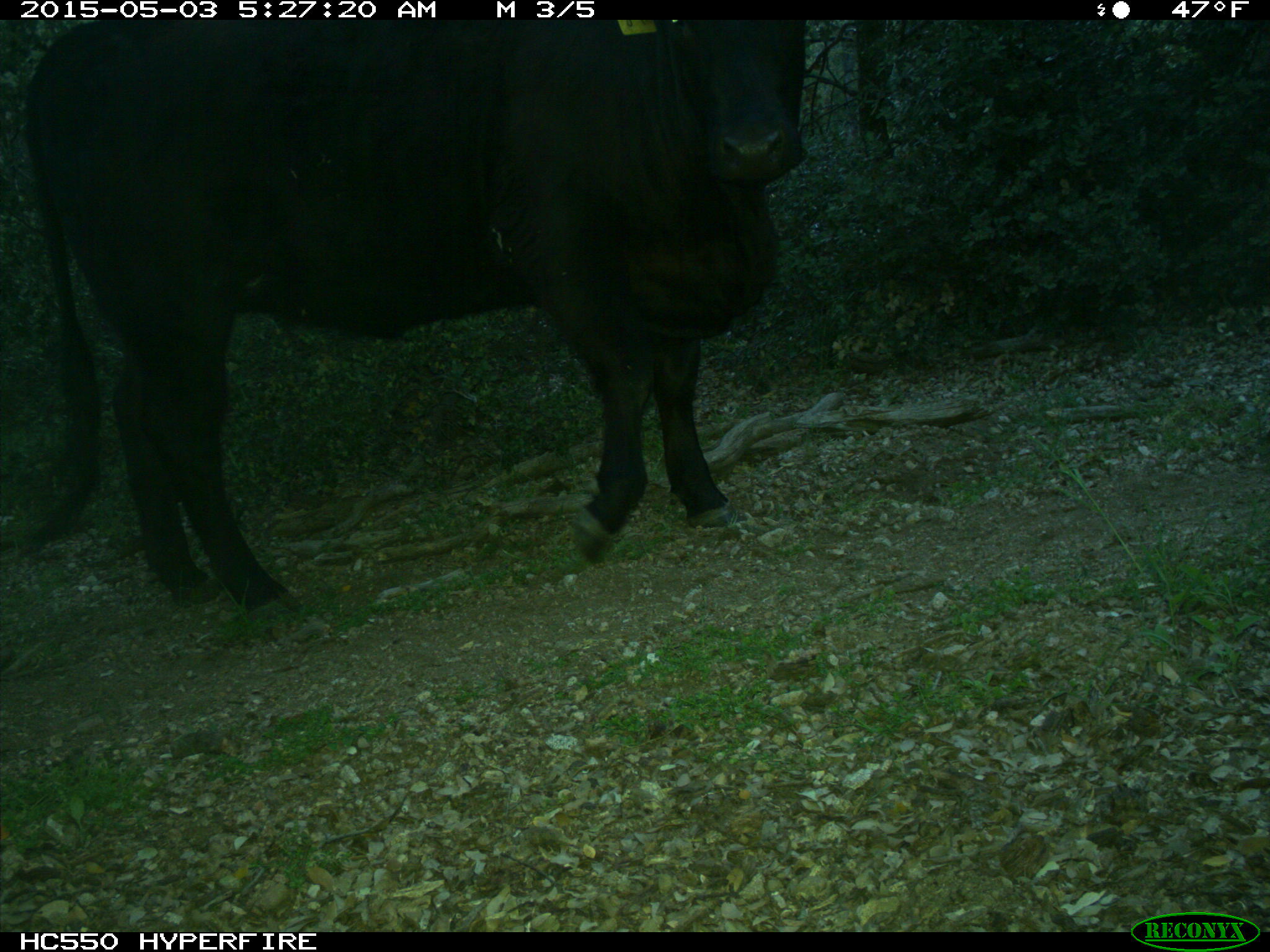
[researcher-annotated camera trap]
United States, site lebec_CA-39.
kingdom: Animalia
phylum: Chordata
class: Mammalia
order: Artiodactyla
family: Bovidae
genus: Bos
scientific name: Bos taurus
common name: domestic cow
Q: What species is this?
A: Bos taurus (domestic cow).